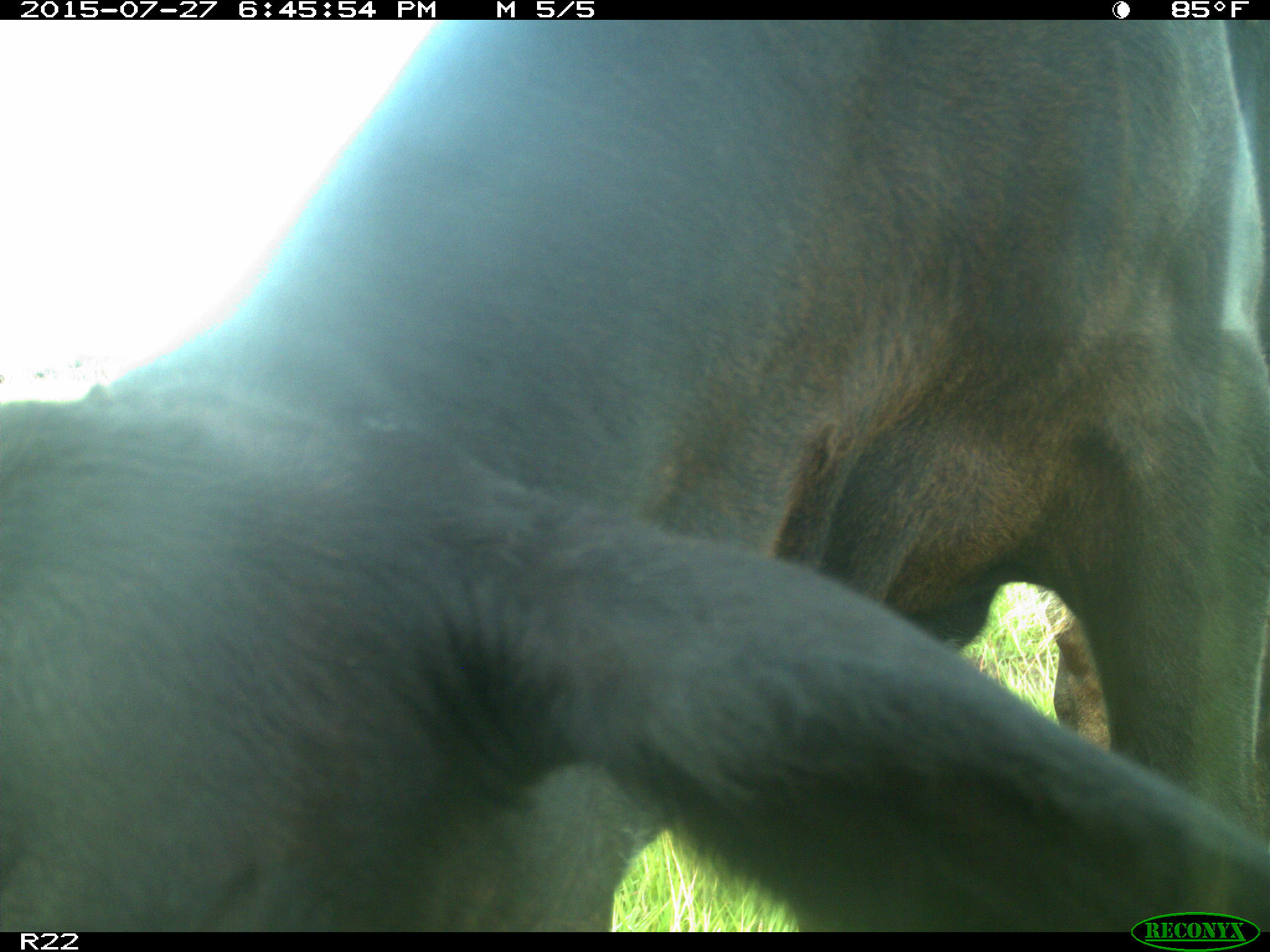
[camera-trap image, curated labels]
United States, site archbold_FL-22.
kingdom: Animalia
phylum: Chordata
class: Mammalia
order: Artiodactyla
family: Bovidae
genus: Bos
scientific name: Bos taurus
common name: domestic cow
Bos taurus (domestic cow).